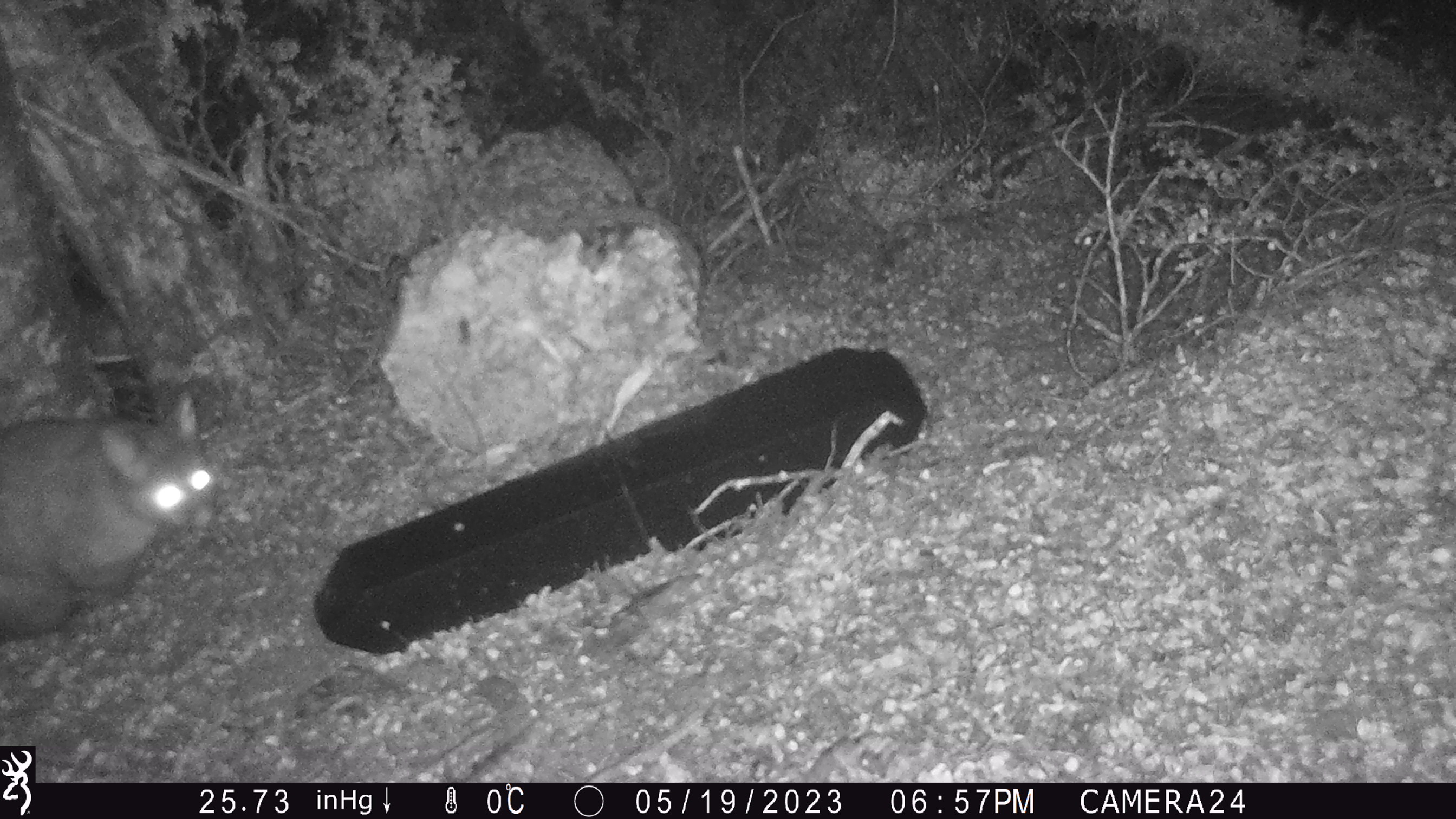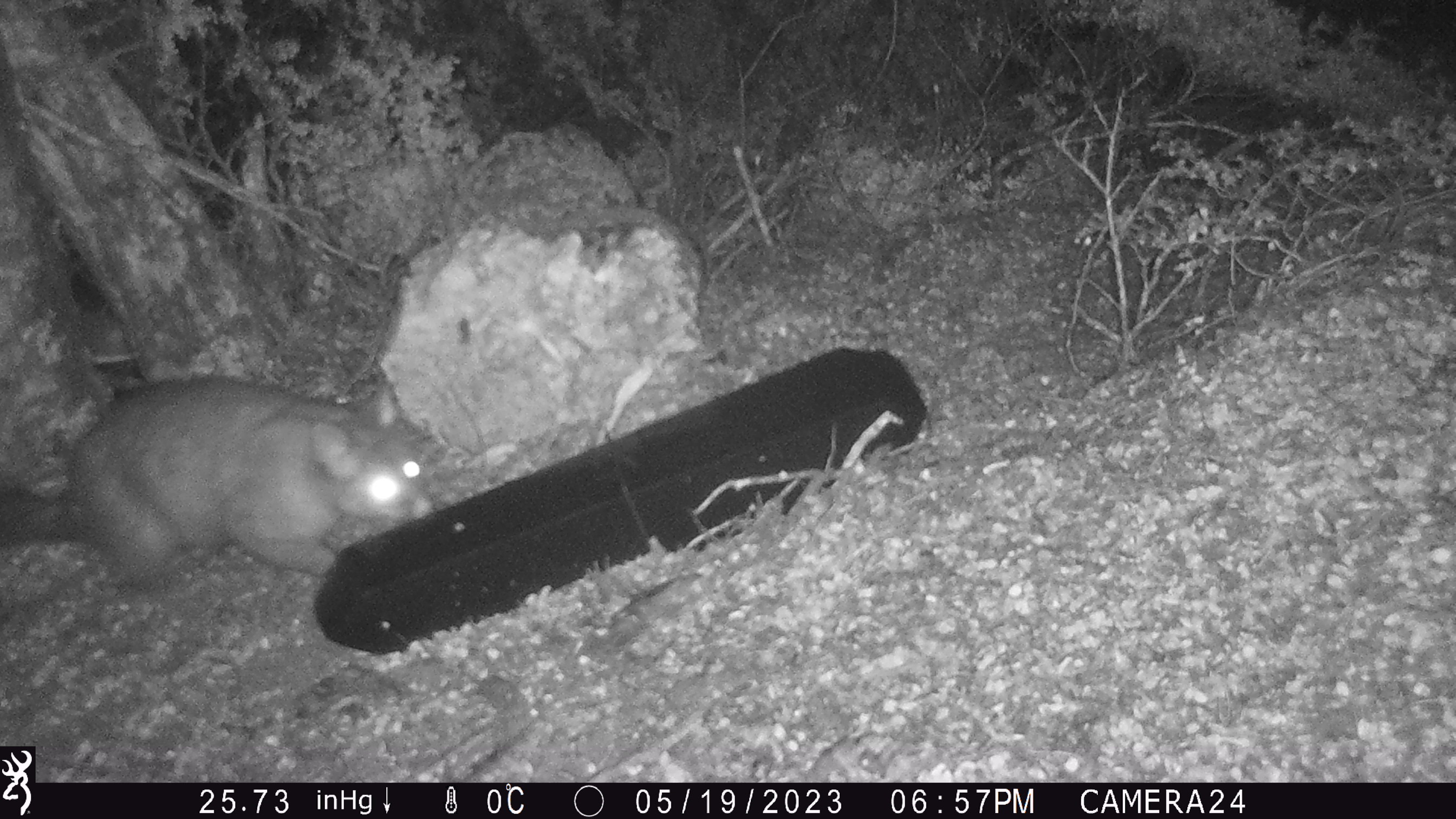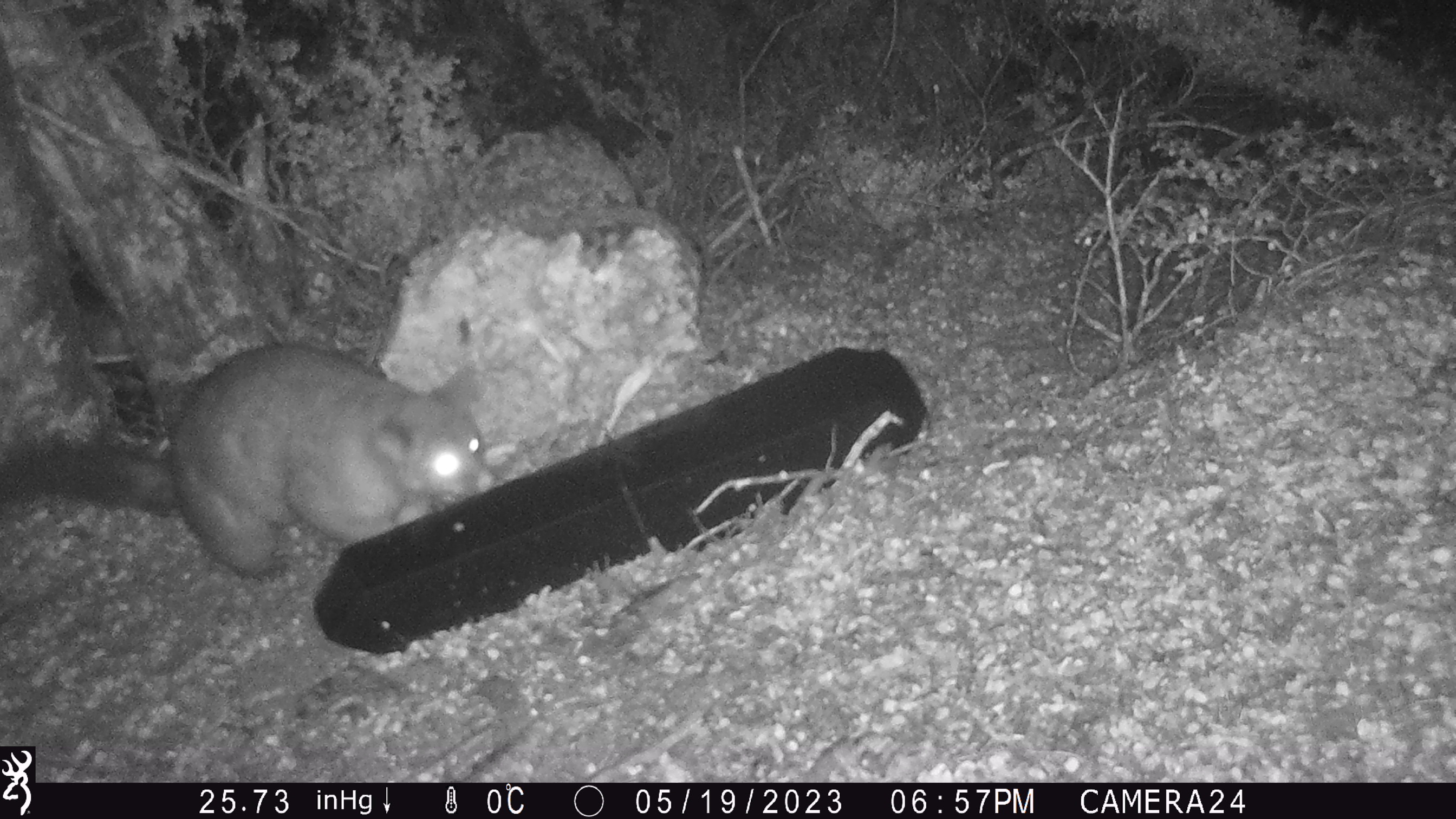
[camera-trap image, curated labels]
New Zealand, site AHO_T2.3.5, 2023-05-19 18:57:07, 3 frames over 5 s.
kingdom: Animalia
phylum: Chordata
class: Mammalia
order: Carnivora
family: Mustelidae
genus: Mustela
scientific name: Mustela erminea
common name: stoat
Stoat (Mustela erminea).